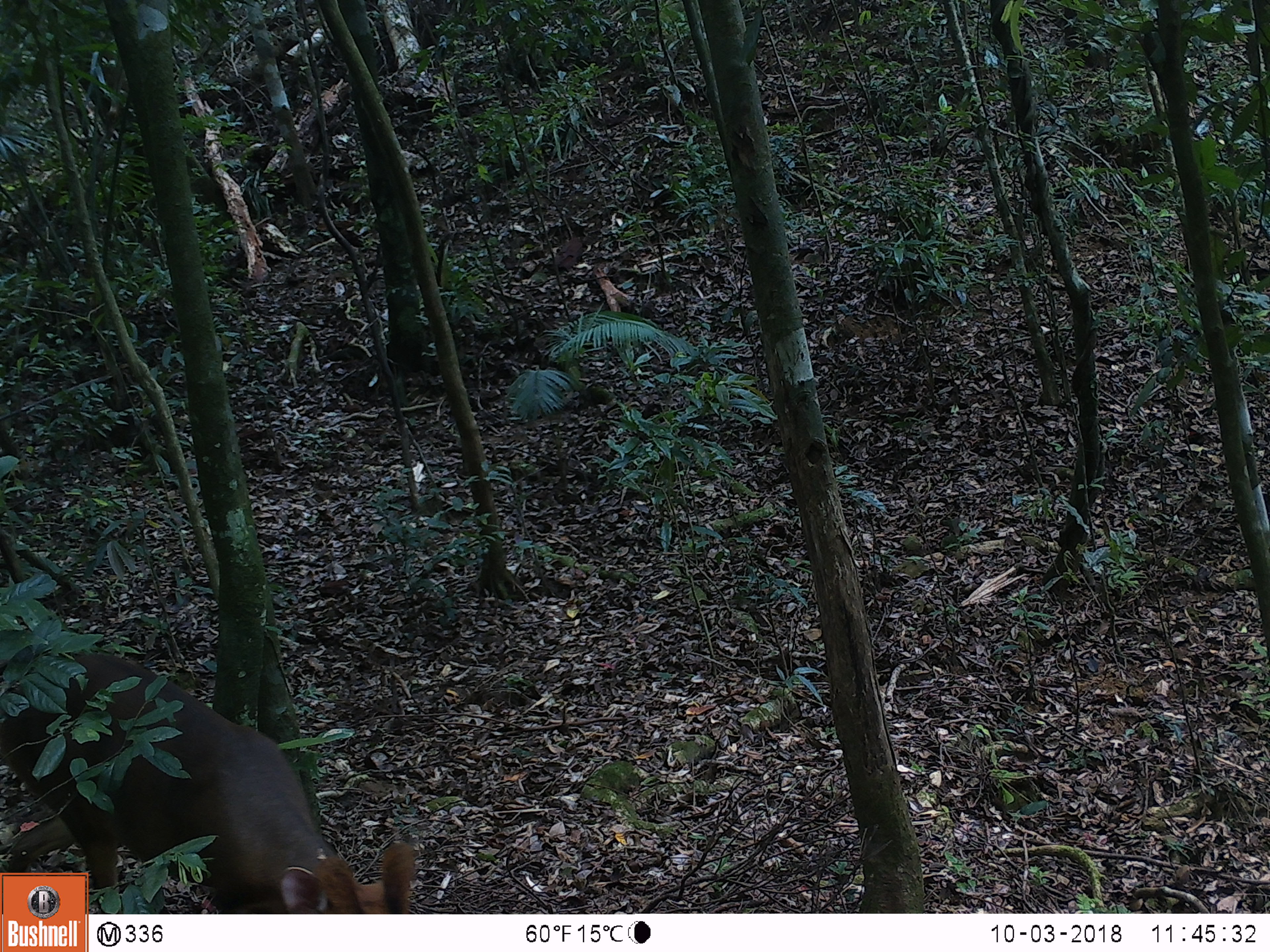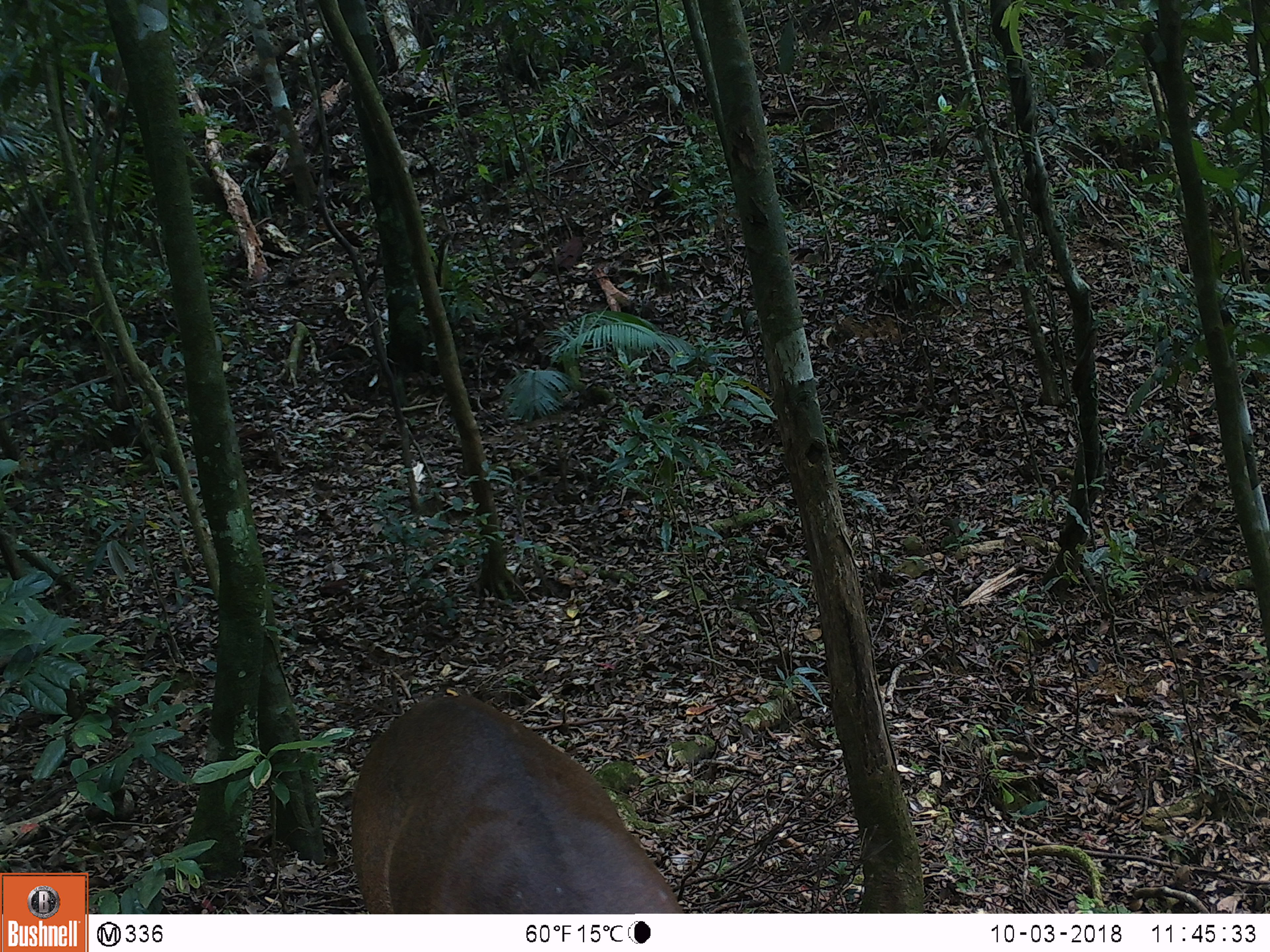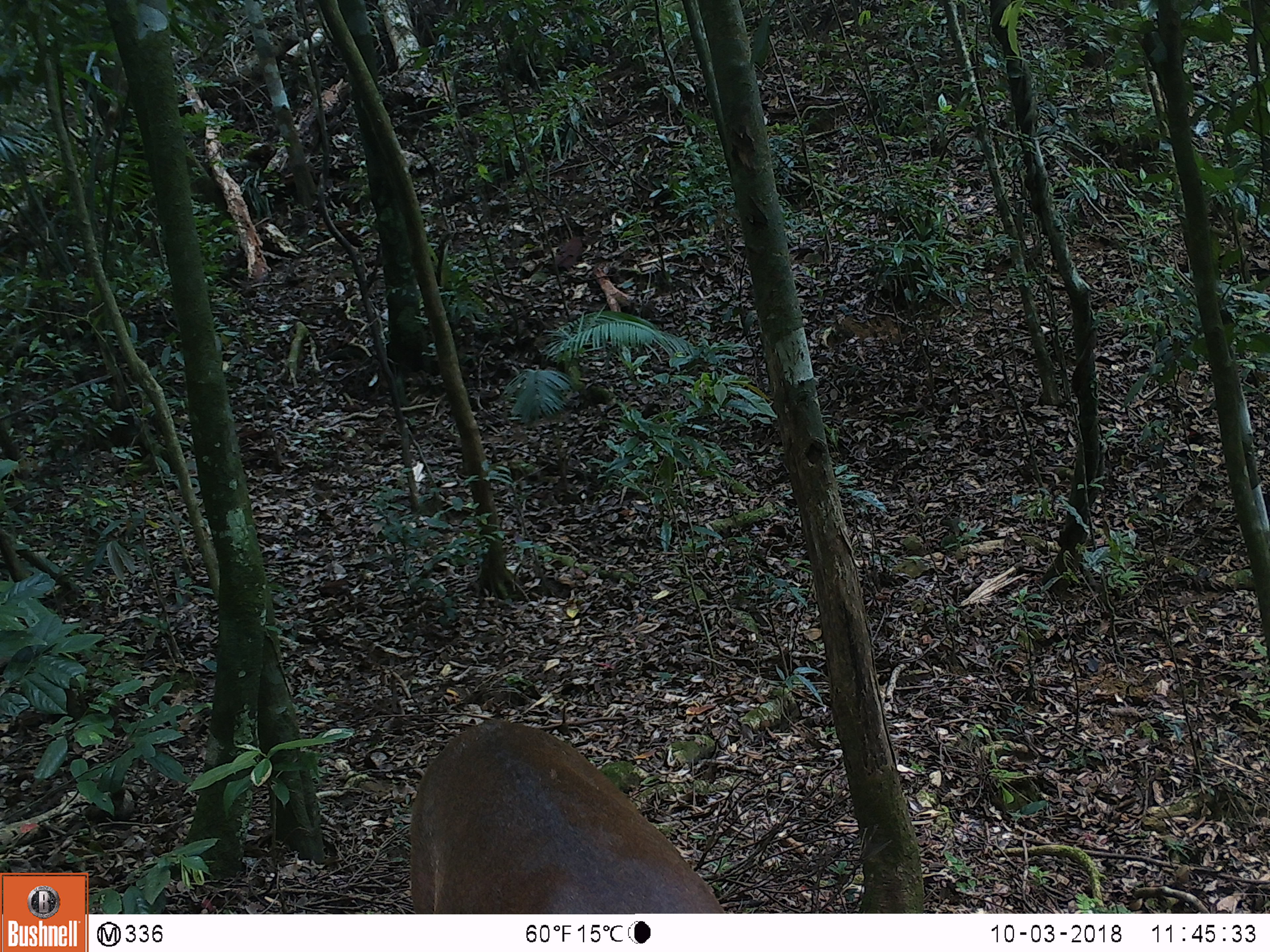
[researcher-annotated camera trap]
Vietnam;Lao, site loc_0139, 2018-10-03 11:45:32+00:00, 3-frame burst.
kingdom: Animalia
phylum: Chordata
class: Mammalia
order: Artiodactyla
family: Cervidae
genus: Muntiacus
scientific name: Muntiacus vuquangensis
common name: large-antlered muntjac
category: large antlered muntjac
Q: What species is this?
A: Large antlered muntjac (large-antlered muntjac) (Muntiacus vuquangensis).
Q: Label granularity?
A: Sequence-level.